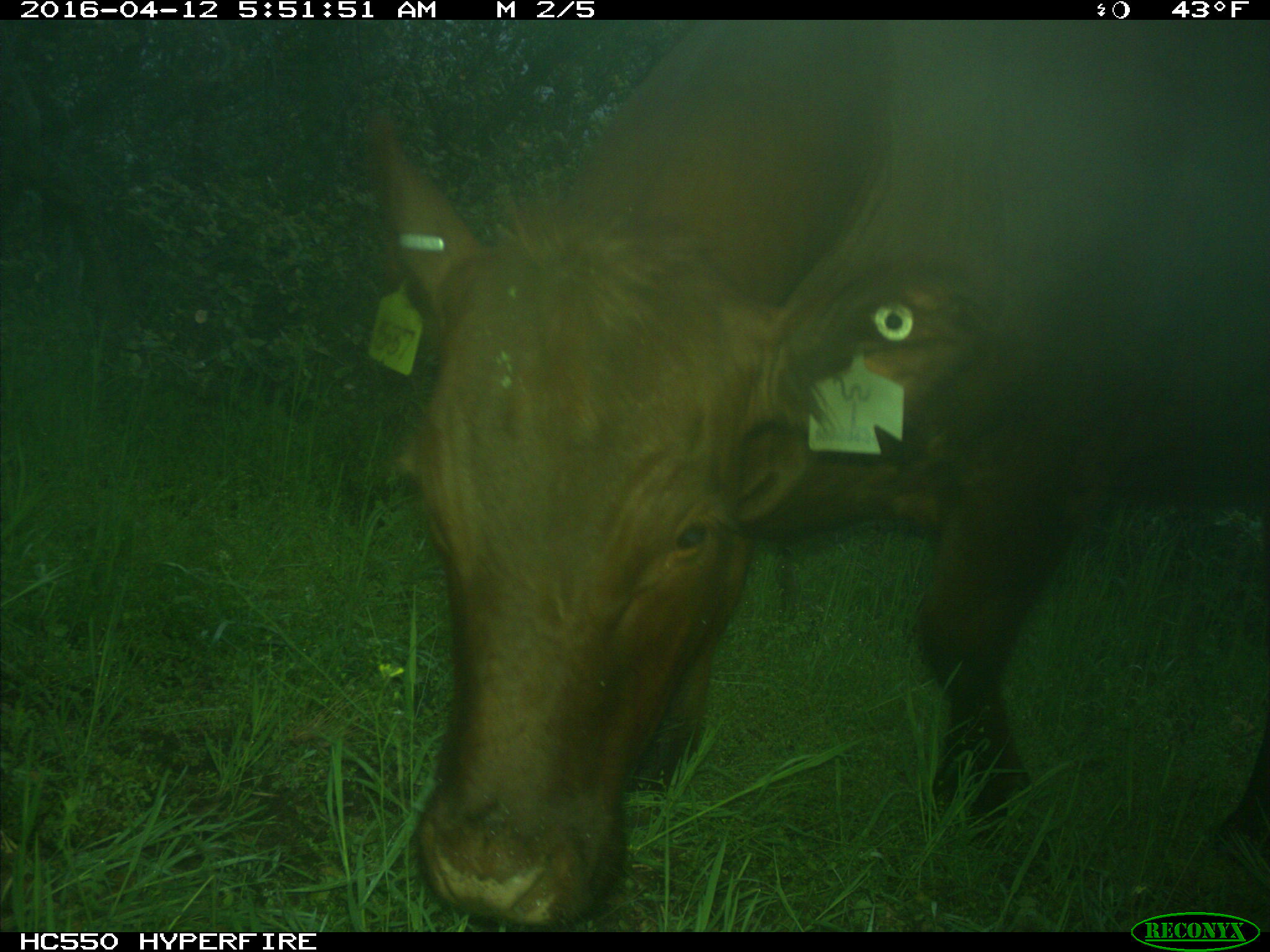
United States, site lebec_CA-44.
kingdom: Animalia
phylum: Chordata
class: Mammalia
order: Artiodactyla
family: Bovidae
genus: Bos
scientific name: Bos taurus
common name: domestic cow